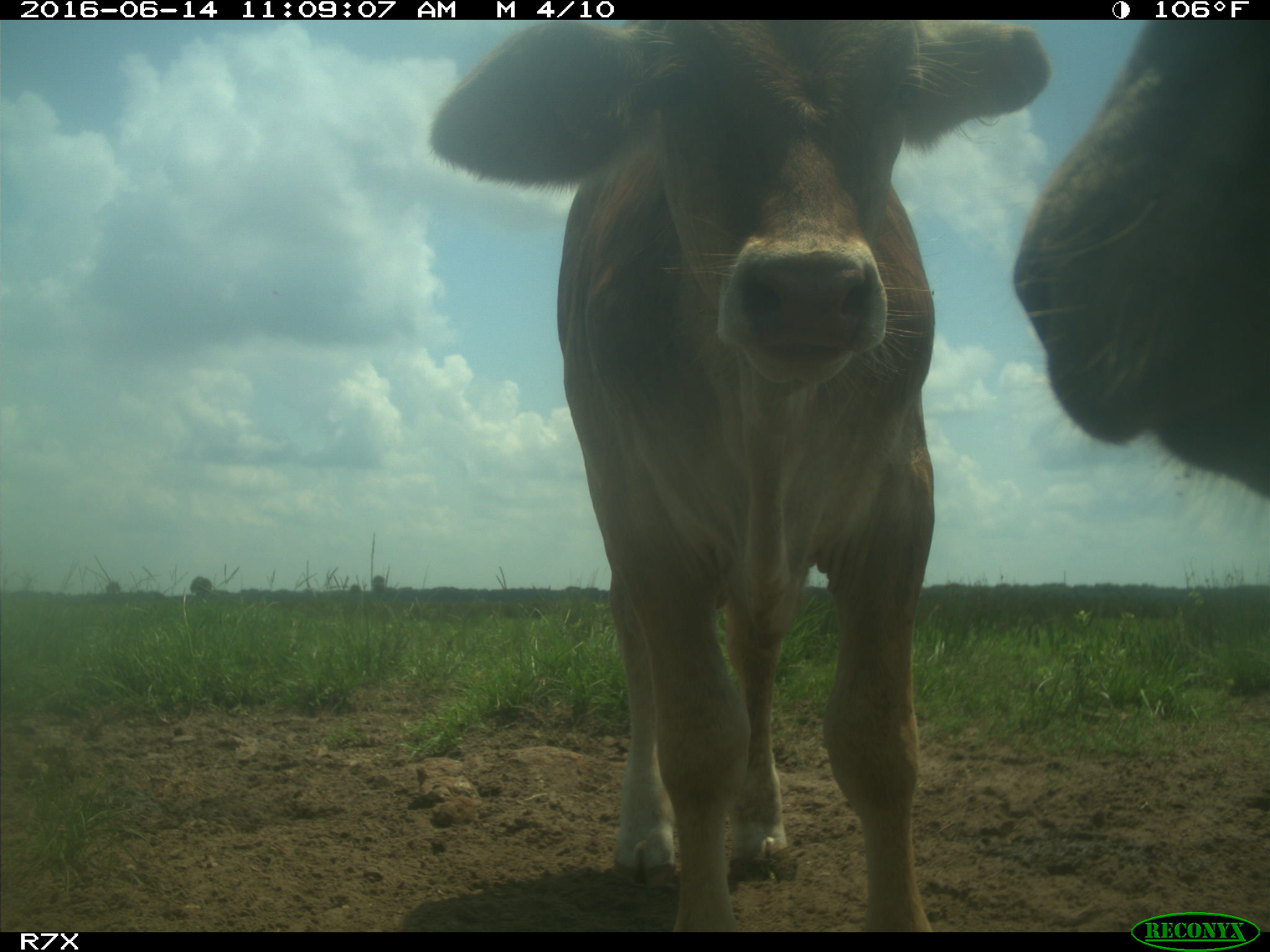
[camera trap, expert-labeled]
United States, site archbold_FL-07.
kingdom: Animalia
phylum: Chordata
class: Mammalia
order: Artiodactyla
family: Bovidae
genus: Bos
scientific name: Bos taurus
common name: domestic cow